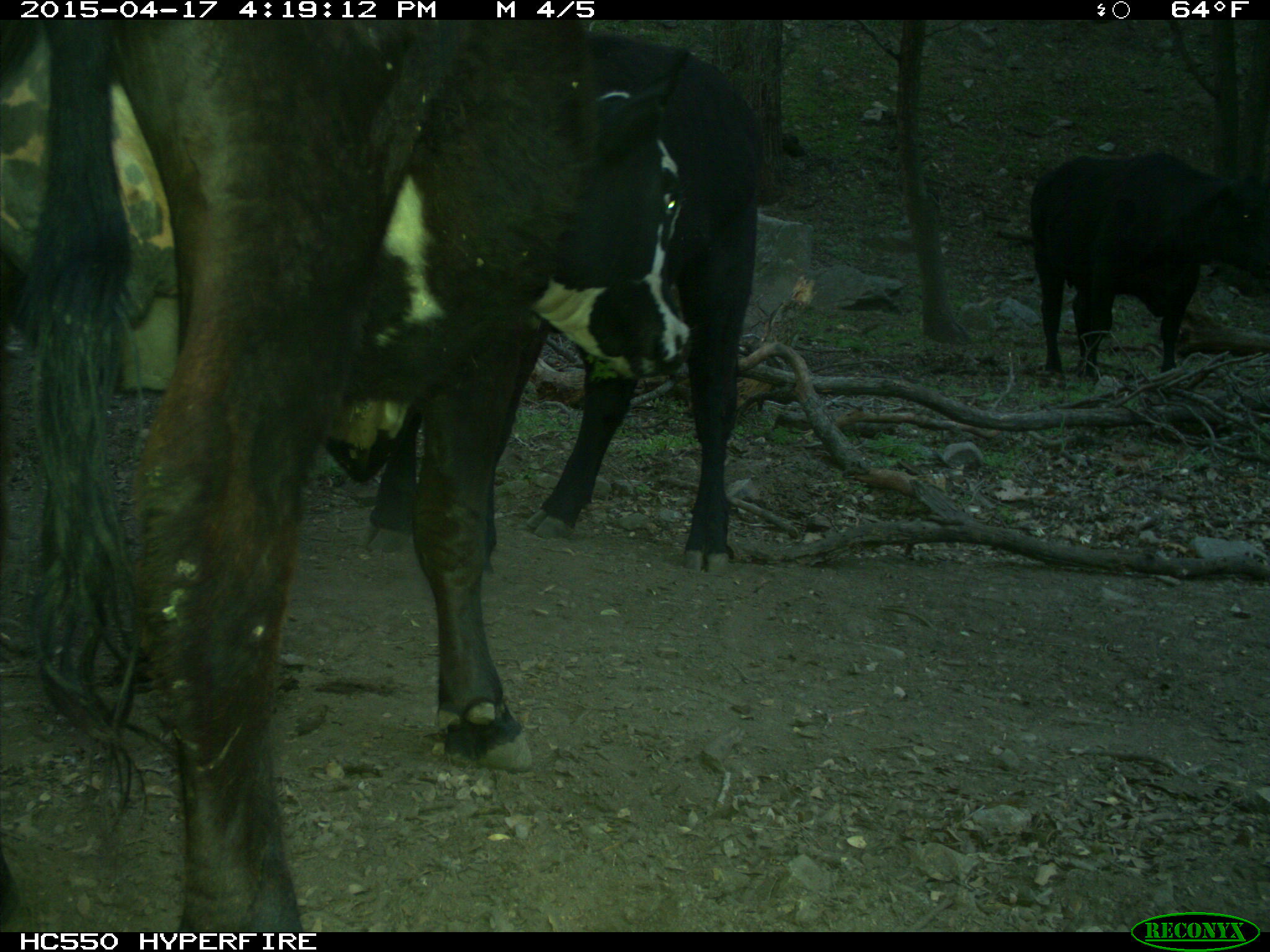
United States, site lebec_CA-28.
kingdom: Animalia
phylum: Chordata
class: Mammalia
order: Artiodactyla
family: Bovidae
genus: Bos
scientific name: Bos taurus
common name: domestic cow